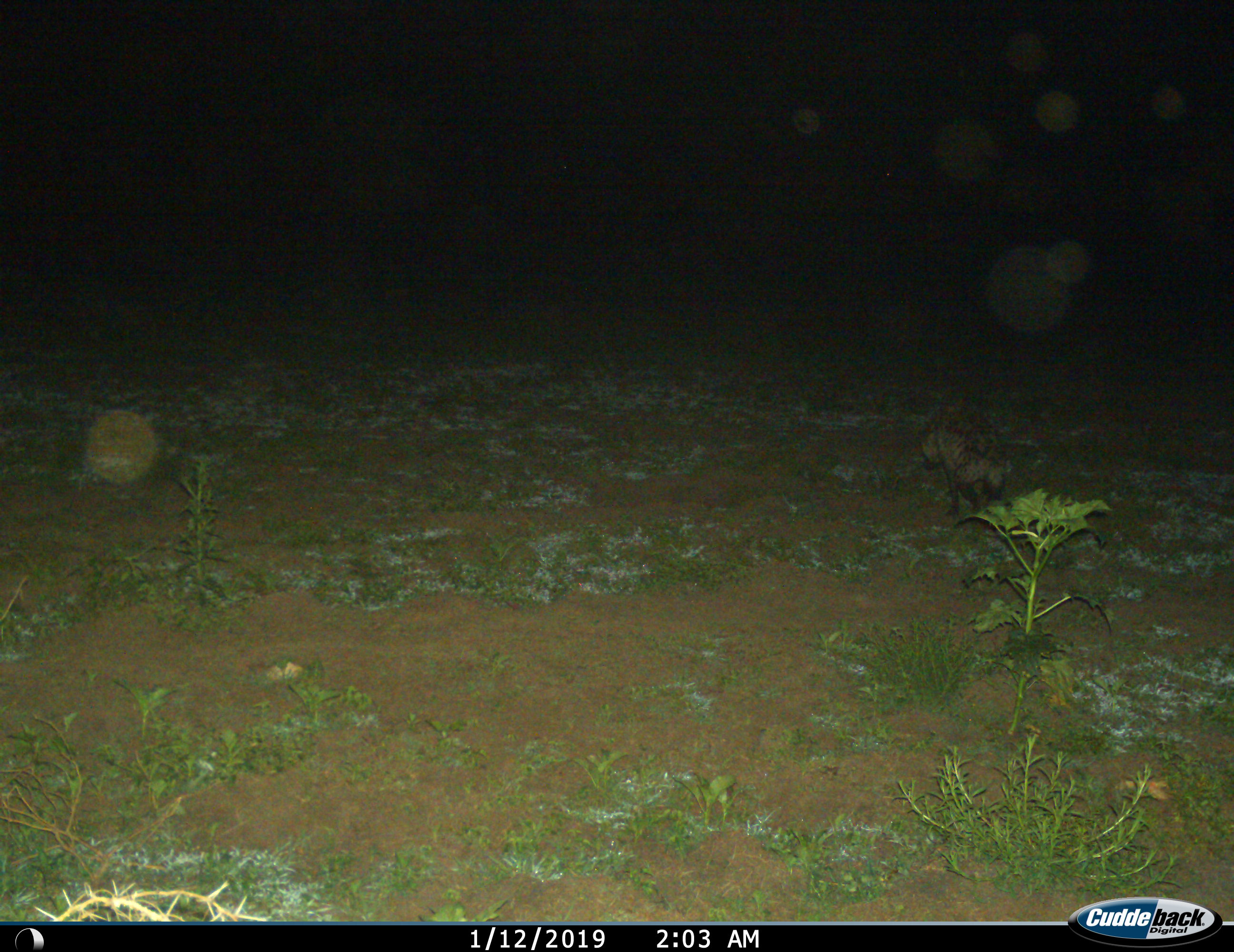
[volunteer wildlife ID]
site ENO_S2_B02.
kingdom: Animalia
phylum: Chordata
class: Mammalia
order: Carnivora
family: Hyaenidae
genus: Crocuta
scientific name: Crocuta crocuta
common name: spotted hyena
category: hyenaspotted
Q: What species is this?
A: Hyenaspotted (spotted hyena) (Crocuta crocuta).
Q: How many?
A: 1.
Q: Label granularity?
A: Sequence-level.